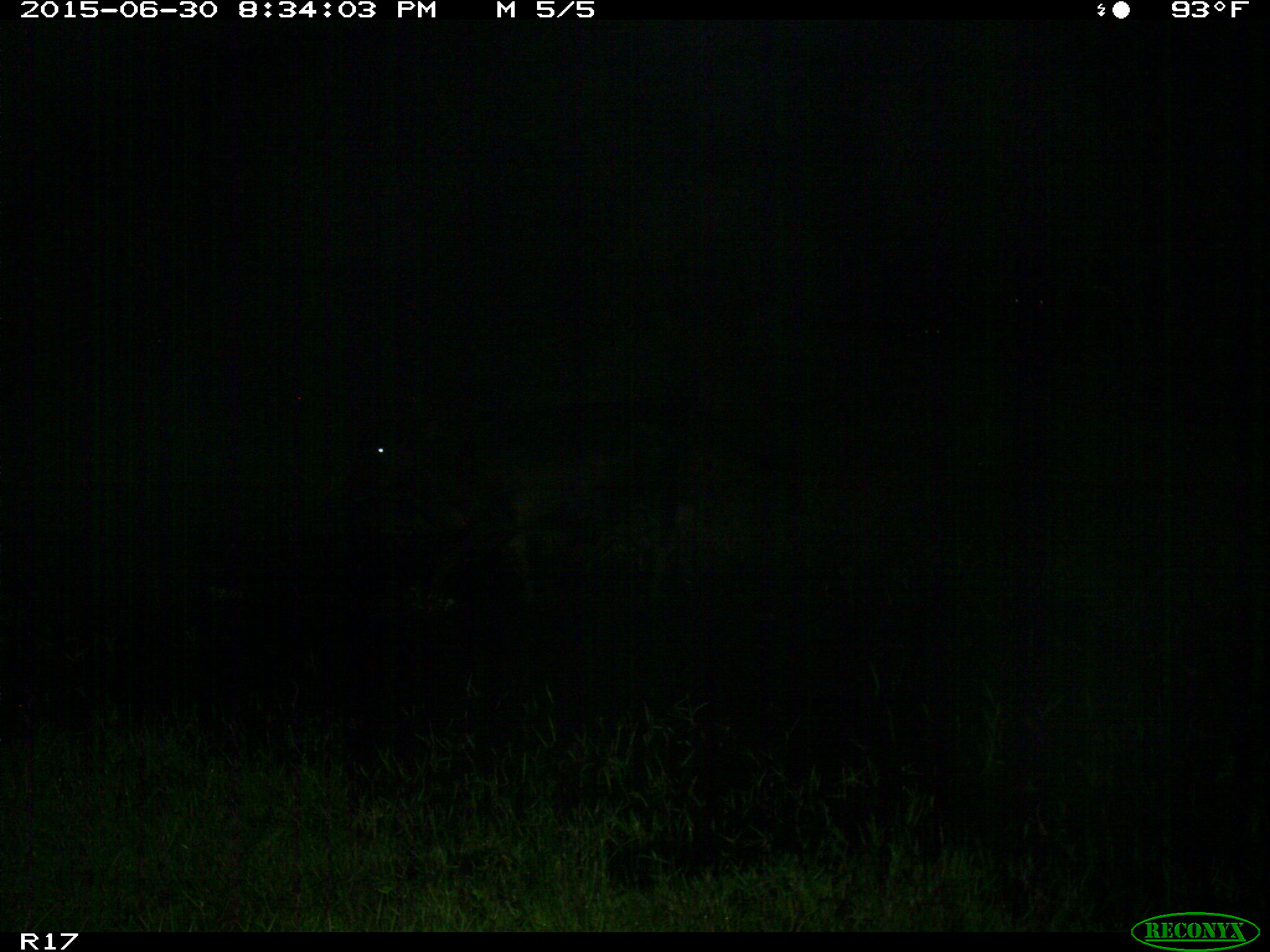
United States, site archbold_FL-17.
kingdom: Animalia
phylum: Chordata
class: Mammalia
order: Artiodactyla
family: Bovidae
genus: Bos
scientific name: Bos taurus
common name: domestic cow